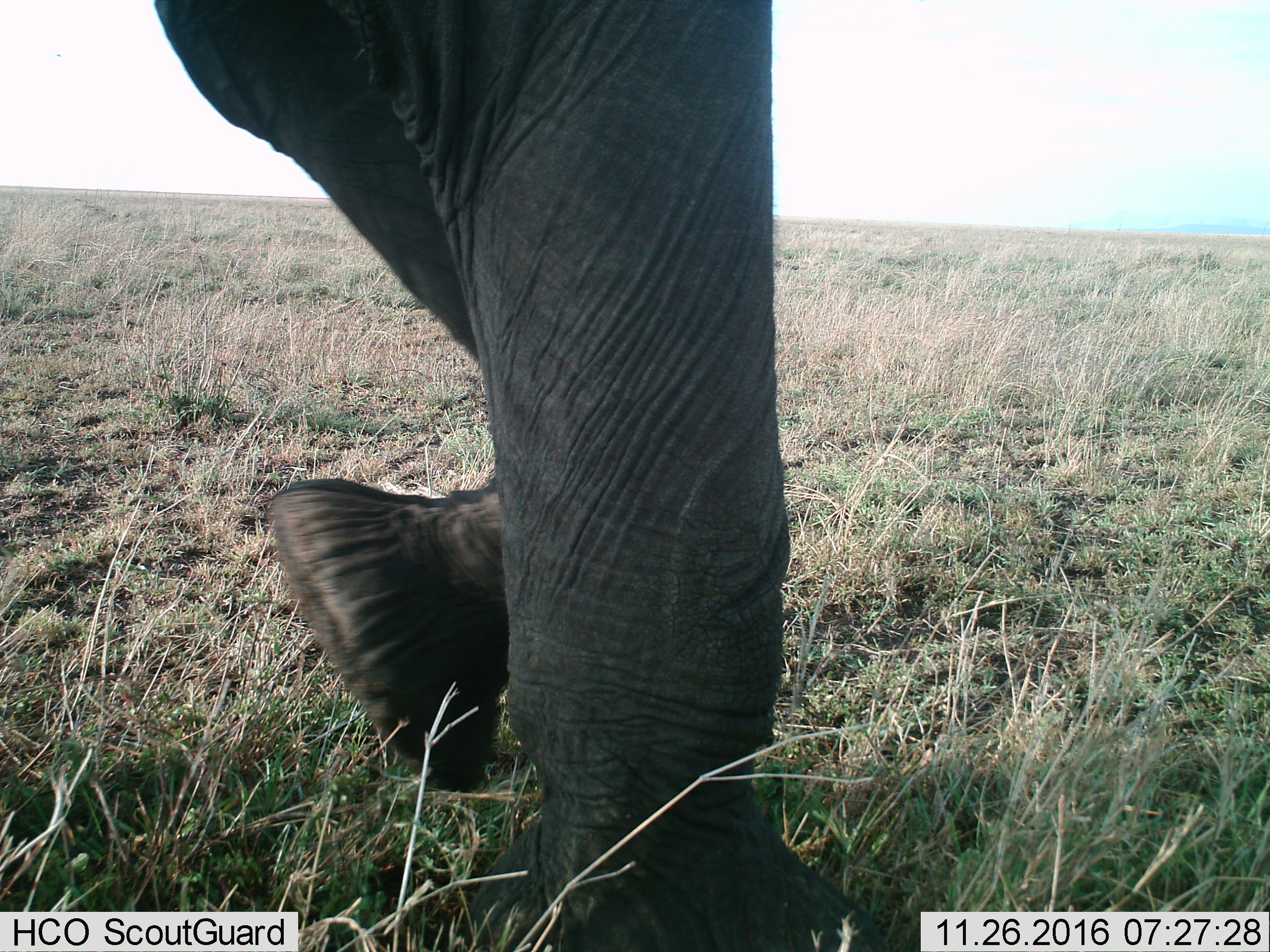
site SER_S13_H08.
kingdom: Animalia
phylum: Chordata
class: Mammalia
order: Proboscidea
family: Elephantidae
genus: Loxodonta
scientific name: Loxodonta africana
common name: african bush elephant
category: elephant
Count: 1.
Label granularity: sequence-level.